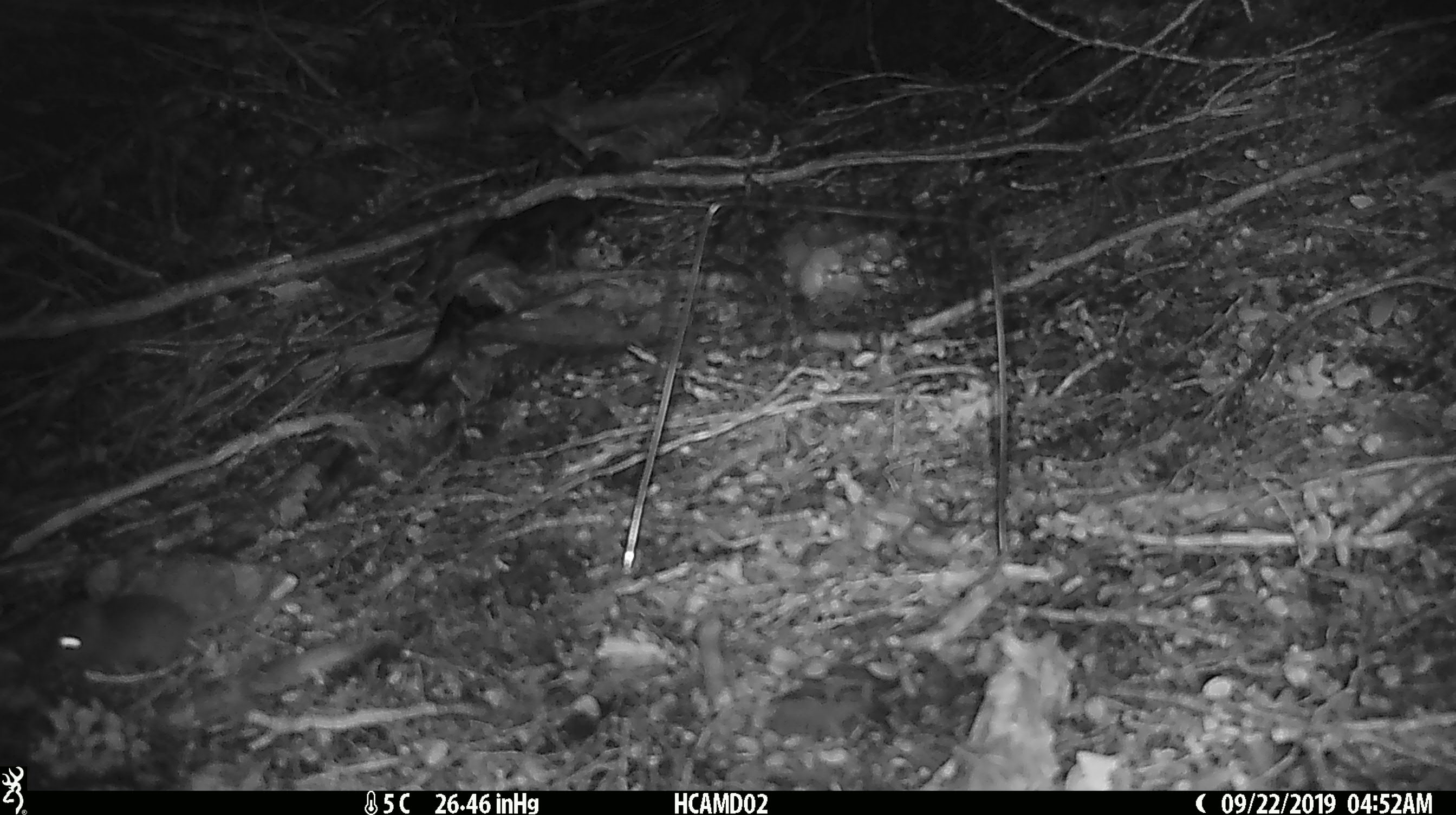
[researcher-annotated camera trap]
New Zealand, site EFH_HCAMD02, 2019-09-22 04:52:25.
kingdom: Animalia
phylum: Chordata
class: Mammalia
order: Rodentia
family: Muridae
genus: Mus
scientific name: Mus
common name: mouse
Mouse (Mus).